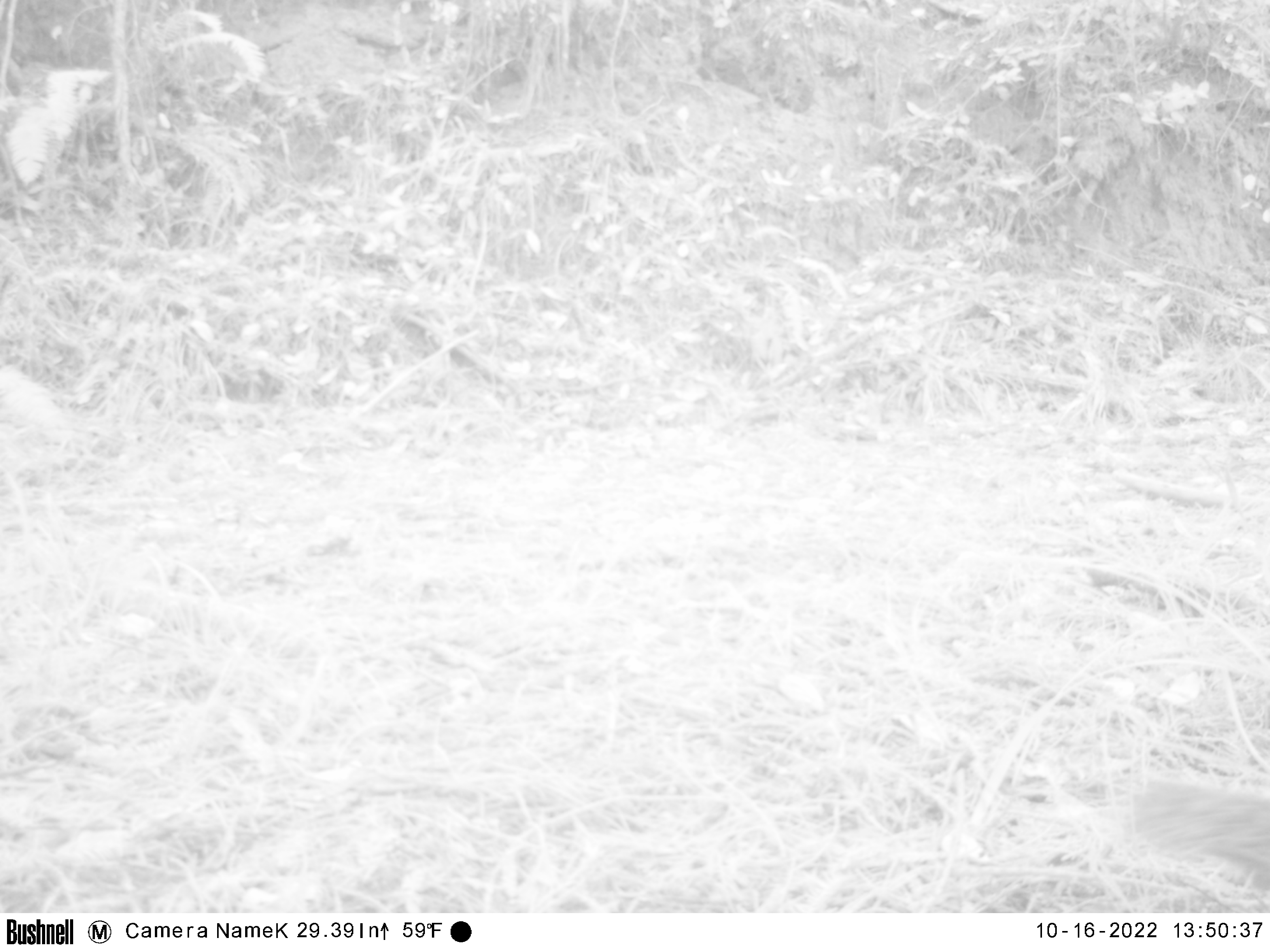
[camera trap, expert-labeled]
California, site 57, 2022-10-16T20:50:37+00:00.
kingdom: Animalia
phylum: Chordata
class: Mammalia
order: Rodentia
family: Sciuridae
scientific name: Sciuridae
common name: squirrel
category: unknown squirrel